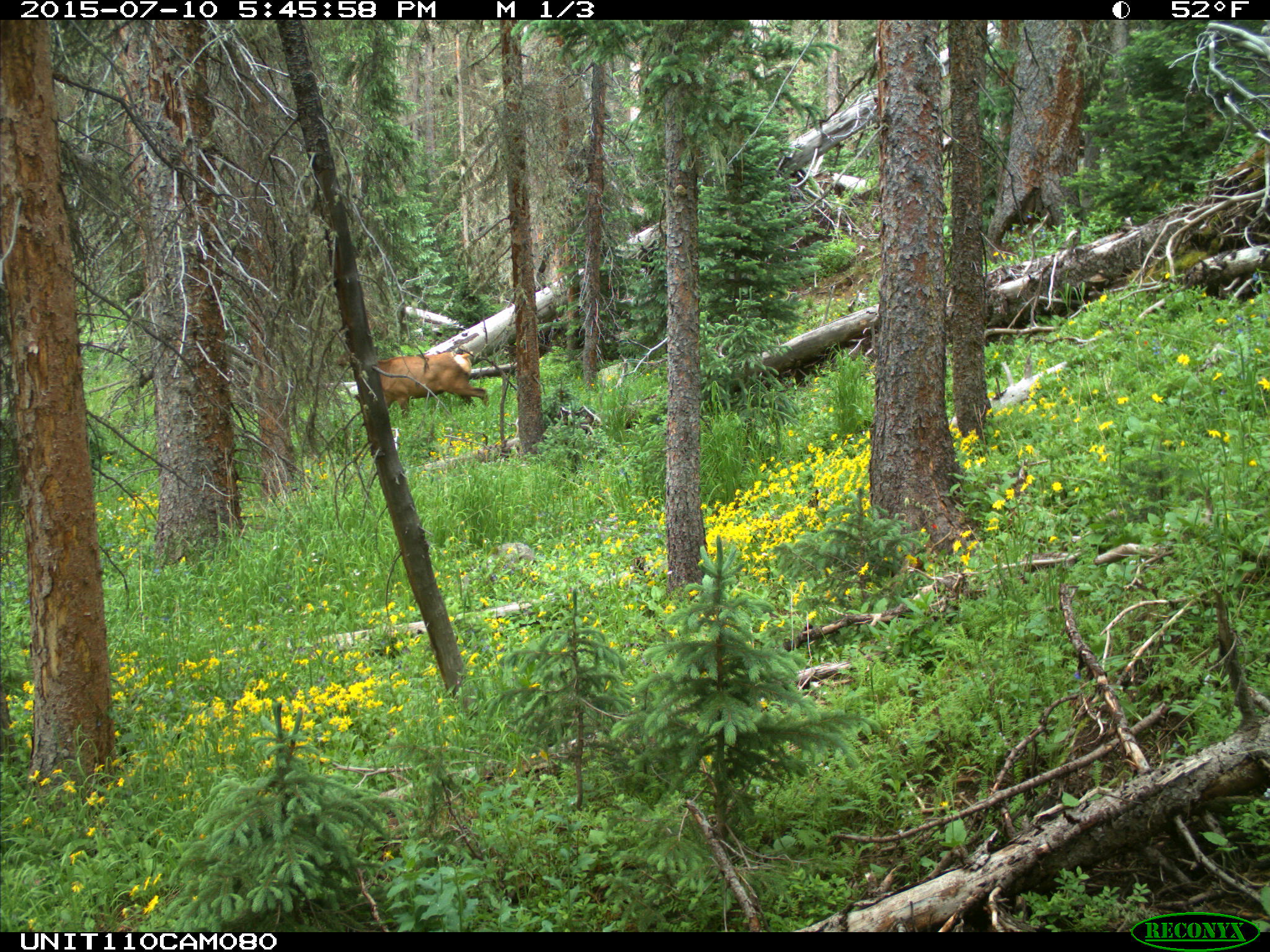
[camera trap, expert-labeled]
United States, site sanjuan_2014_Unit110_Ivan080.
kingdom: Animalia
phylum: Chordata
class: Mammalia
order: Artiodactyla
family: Cervidae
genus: Cervus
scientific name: Cervus elaphus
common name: red deer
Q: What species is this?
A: Cervus elaphus (red deer).